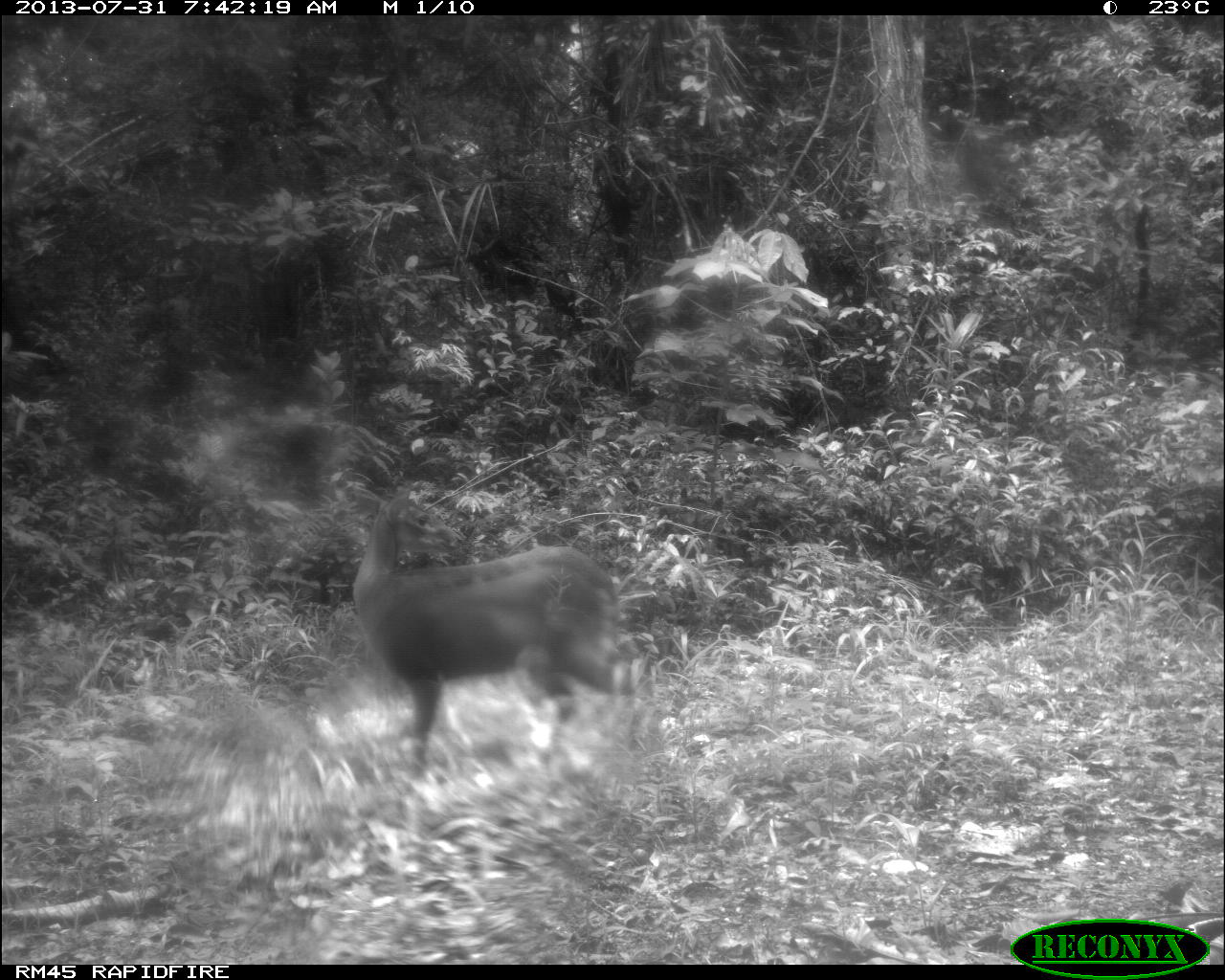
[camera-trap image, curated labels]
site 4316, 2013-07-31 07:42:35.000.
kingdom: Animalia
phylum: Chordata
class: Mammalia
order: Artiodactyla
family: Cervidae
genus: Mazama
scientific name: Mazama temama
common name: central american red brocket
Mazama temama (central american red brocket), count 1, sex female.